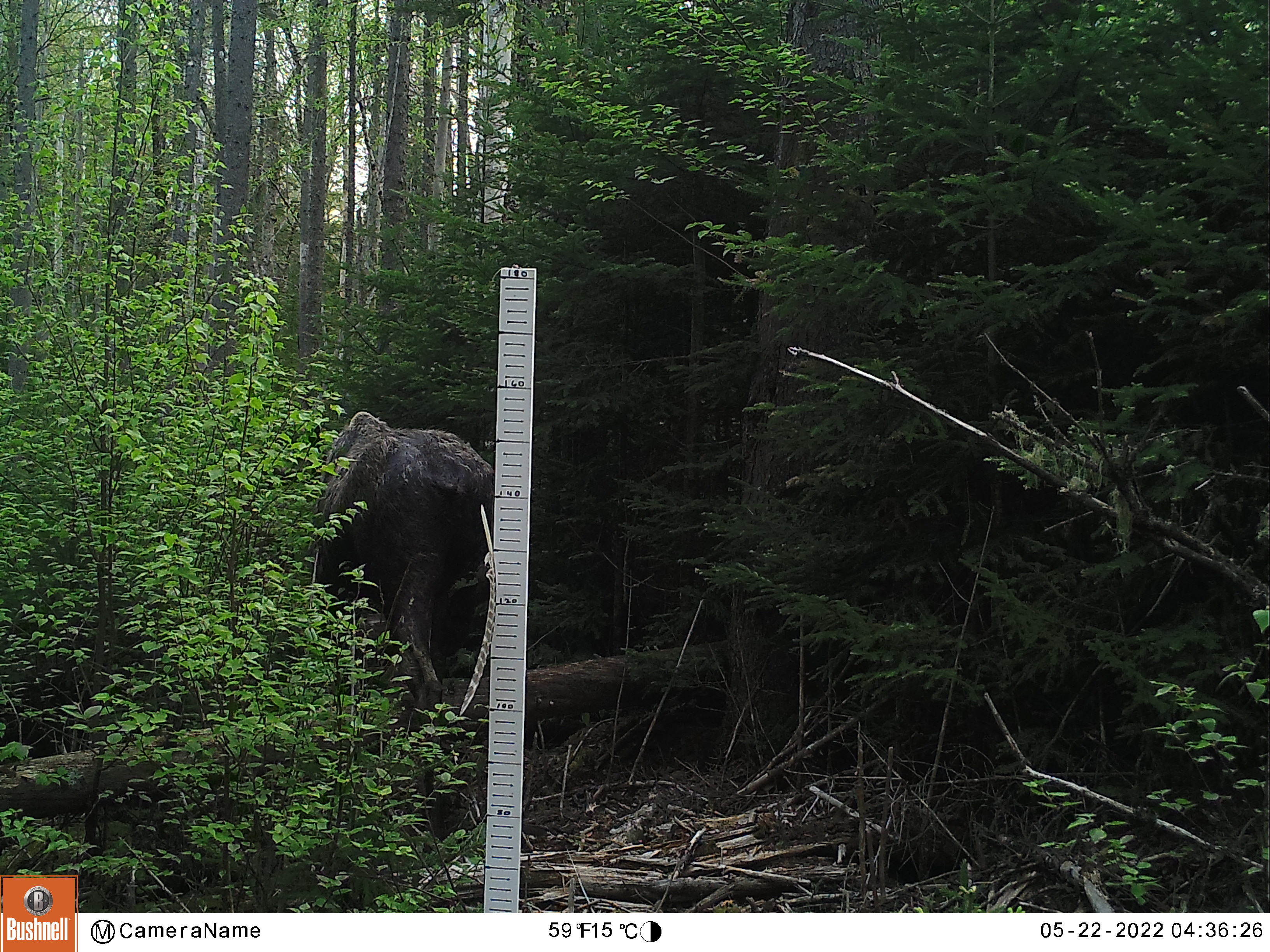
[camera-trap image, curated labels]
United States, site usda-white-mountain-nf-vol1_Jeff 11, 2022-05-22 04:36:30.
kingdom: Animalia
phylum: Chordata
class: Mammalia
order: Artiodactyla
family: Cervidae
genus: Alces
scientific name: Alces alces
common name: moose